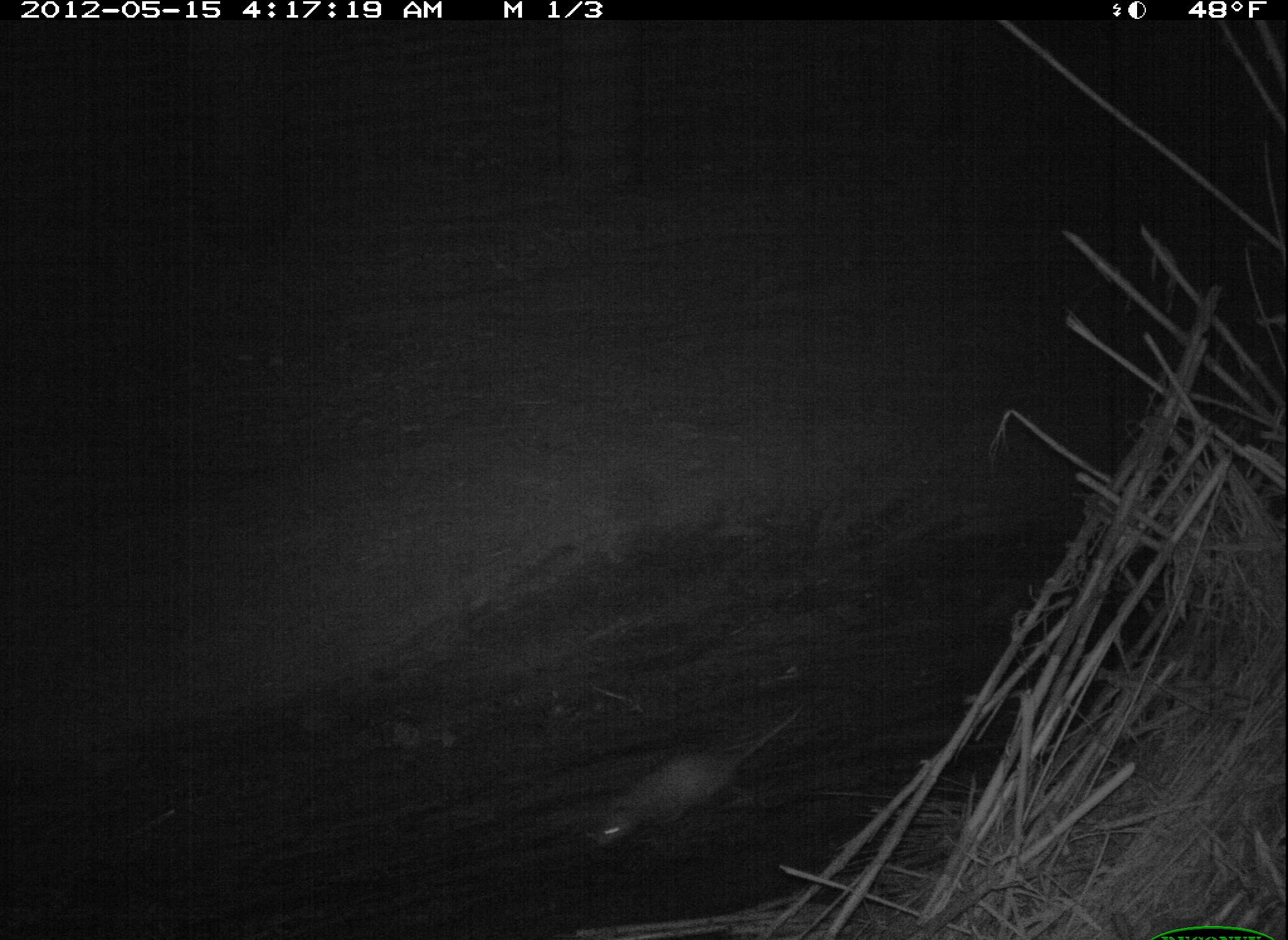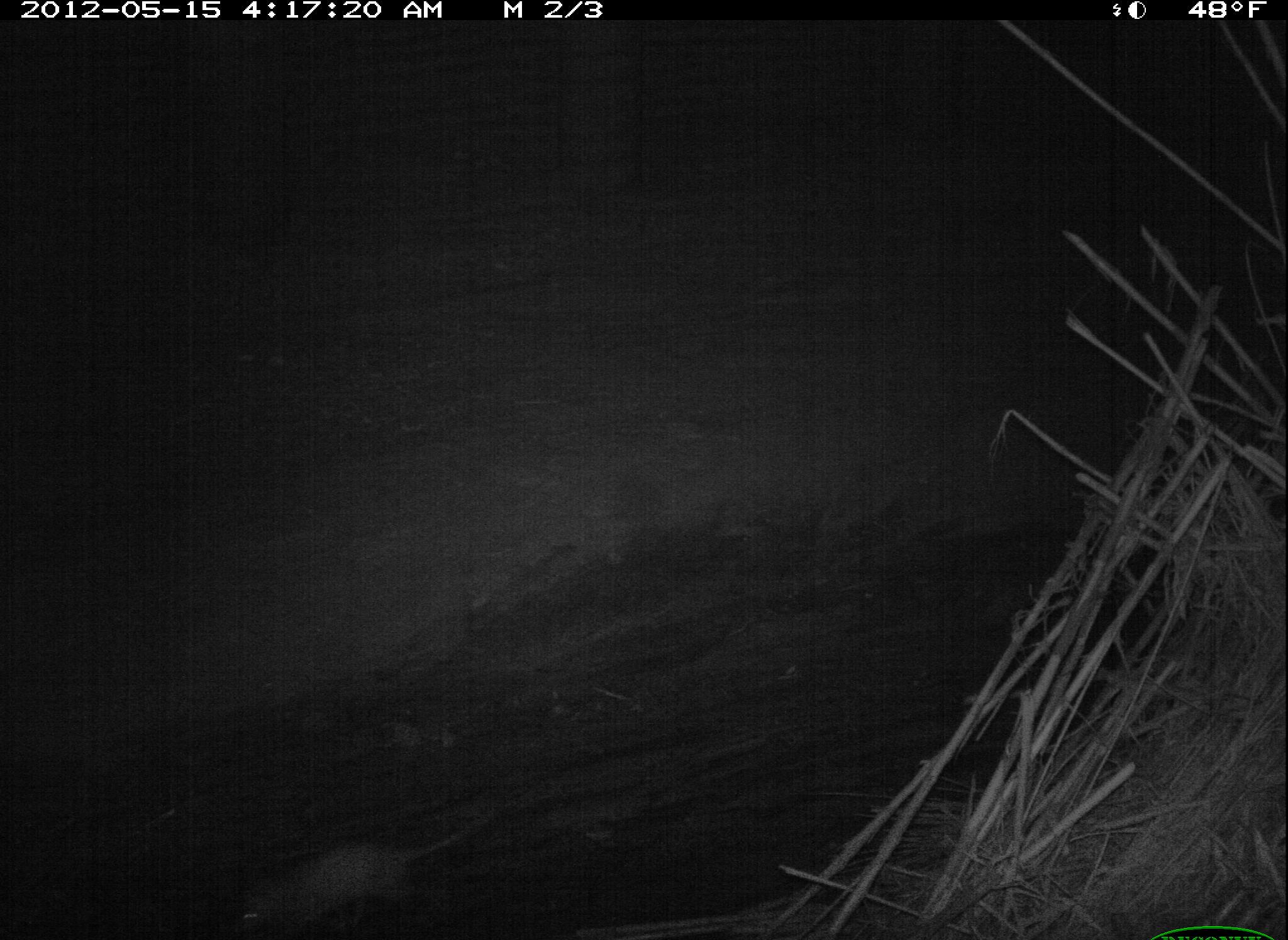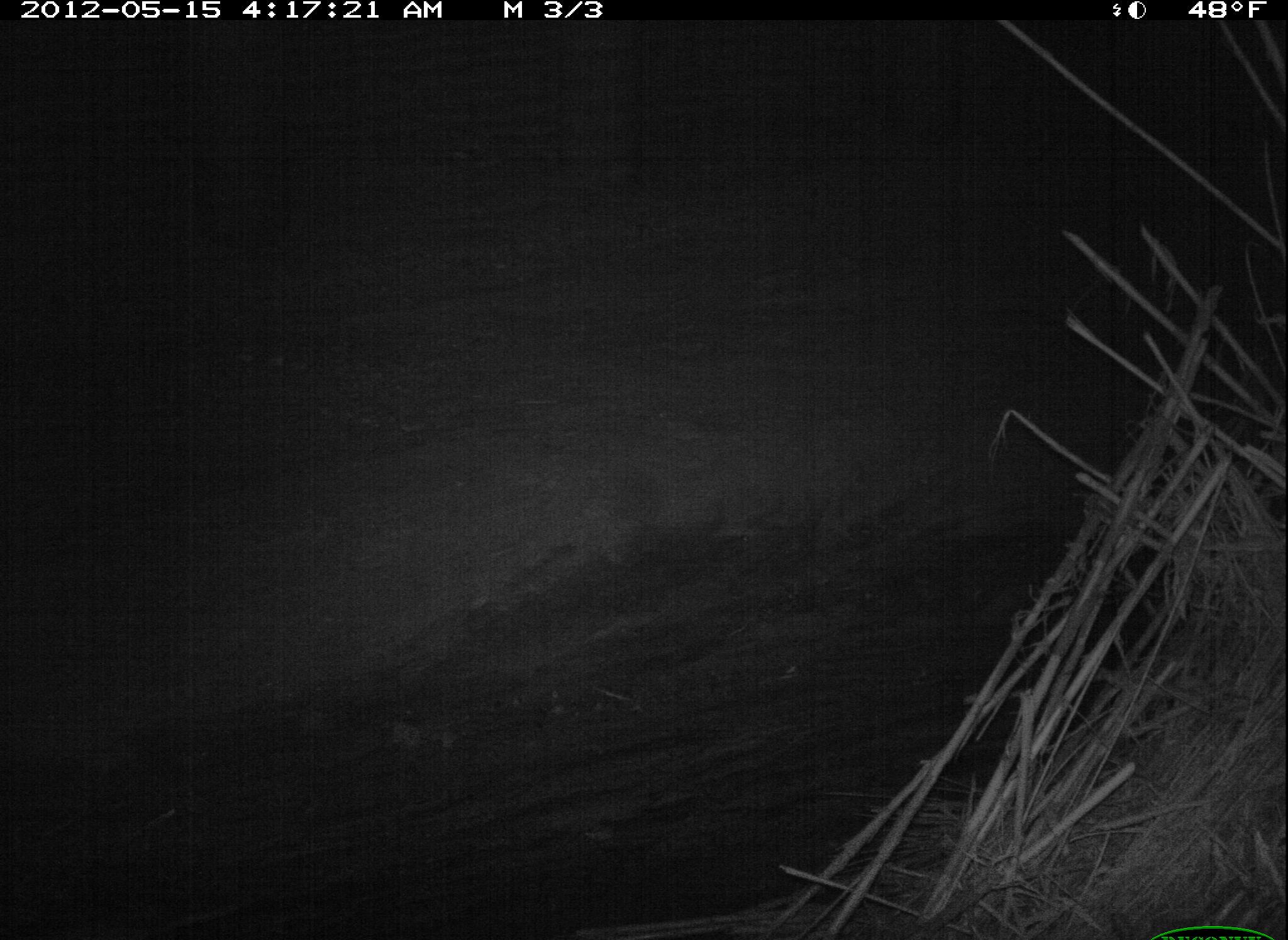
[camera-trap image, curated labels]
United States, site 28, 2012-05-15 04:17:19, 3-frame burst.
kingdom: Animalia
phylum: Chordata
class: Mammalia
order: Didelphimorphia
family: Didelphidae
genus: Didelphis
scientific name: Didelphis virginiana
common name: virginia opossum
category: opossum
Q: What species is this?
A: Opossum (virginia opossum) (Didelphis virginiana).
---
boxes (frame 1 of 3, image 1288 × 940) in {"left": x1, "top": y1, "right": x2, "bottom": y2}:
opossum: {"left": 561, "top": 693, "right": 815, "bottom": 863}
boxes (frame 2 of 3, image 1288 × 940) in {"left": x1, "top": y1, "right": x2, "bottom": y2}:
opossum: {"left": 187, "top": 788, "right": 501, "bottom": 937}